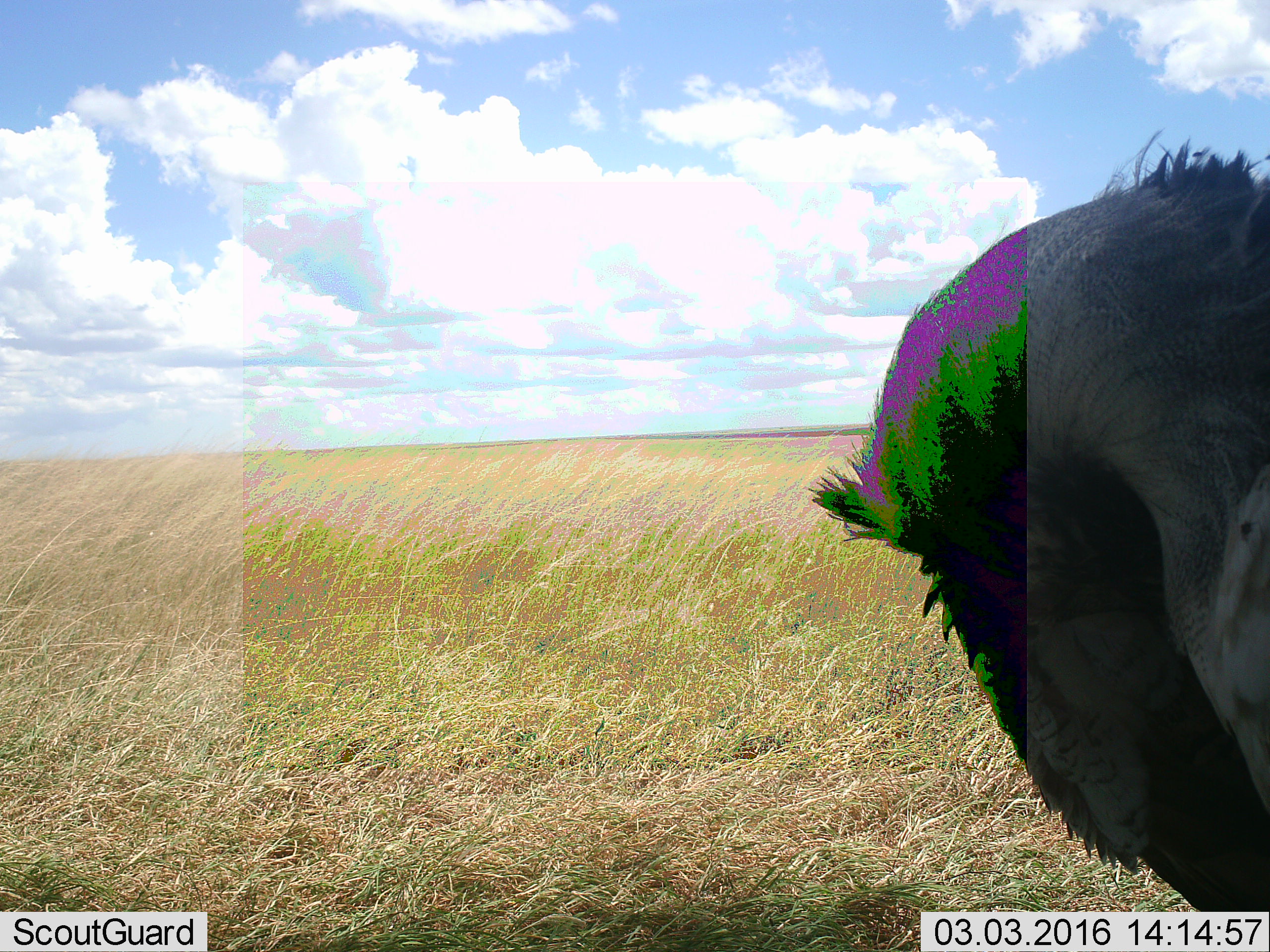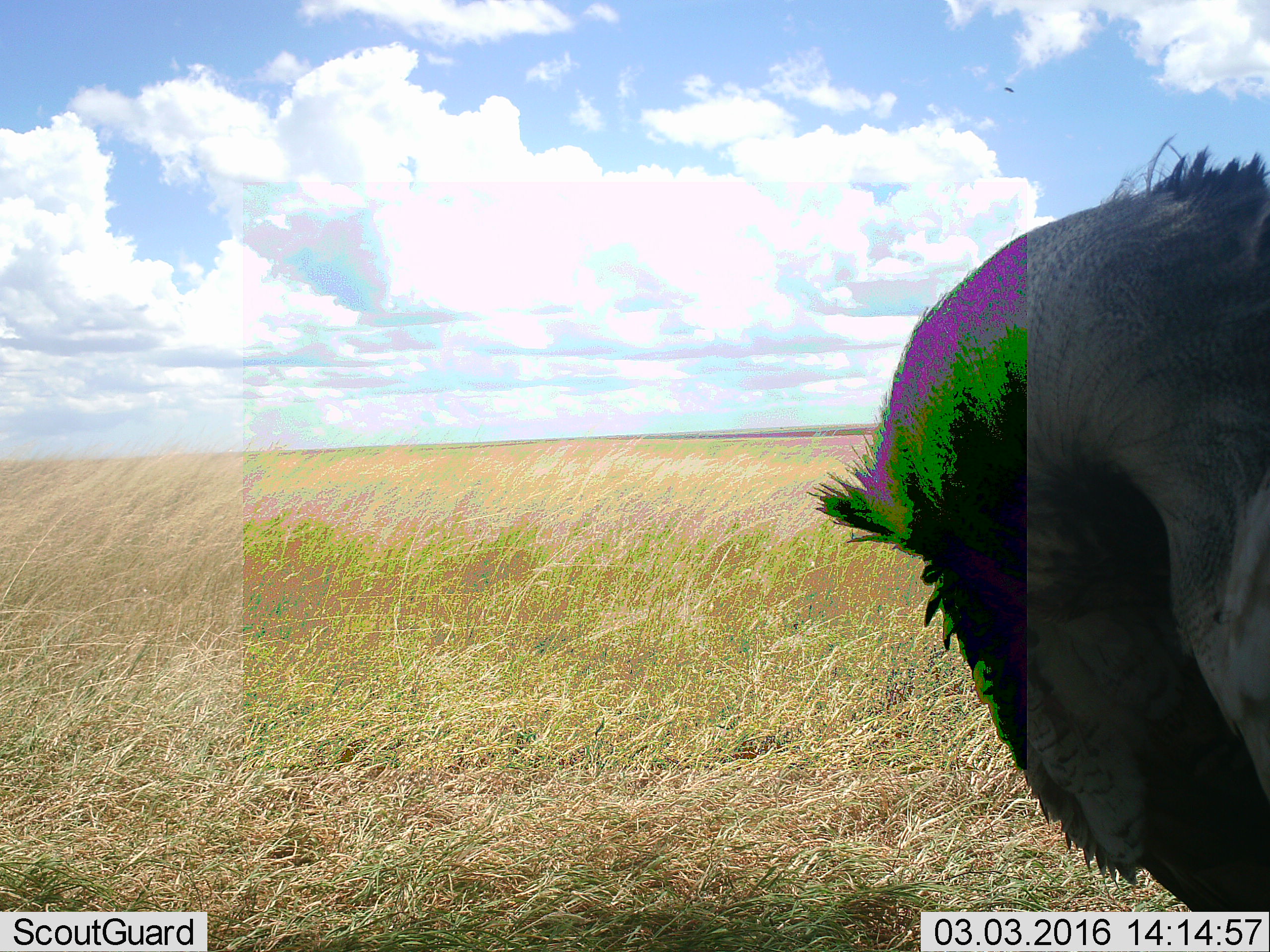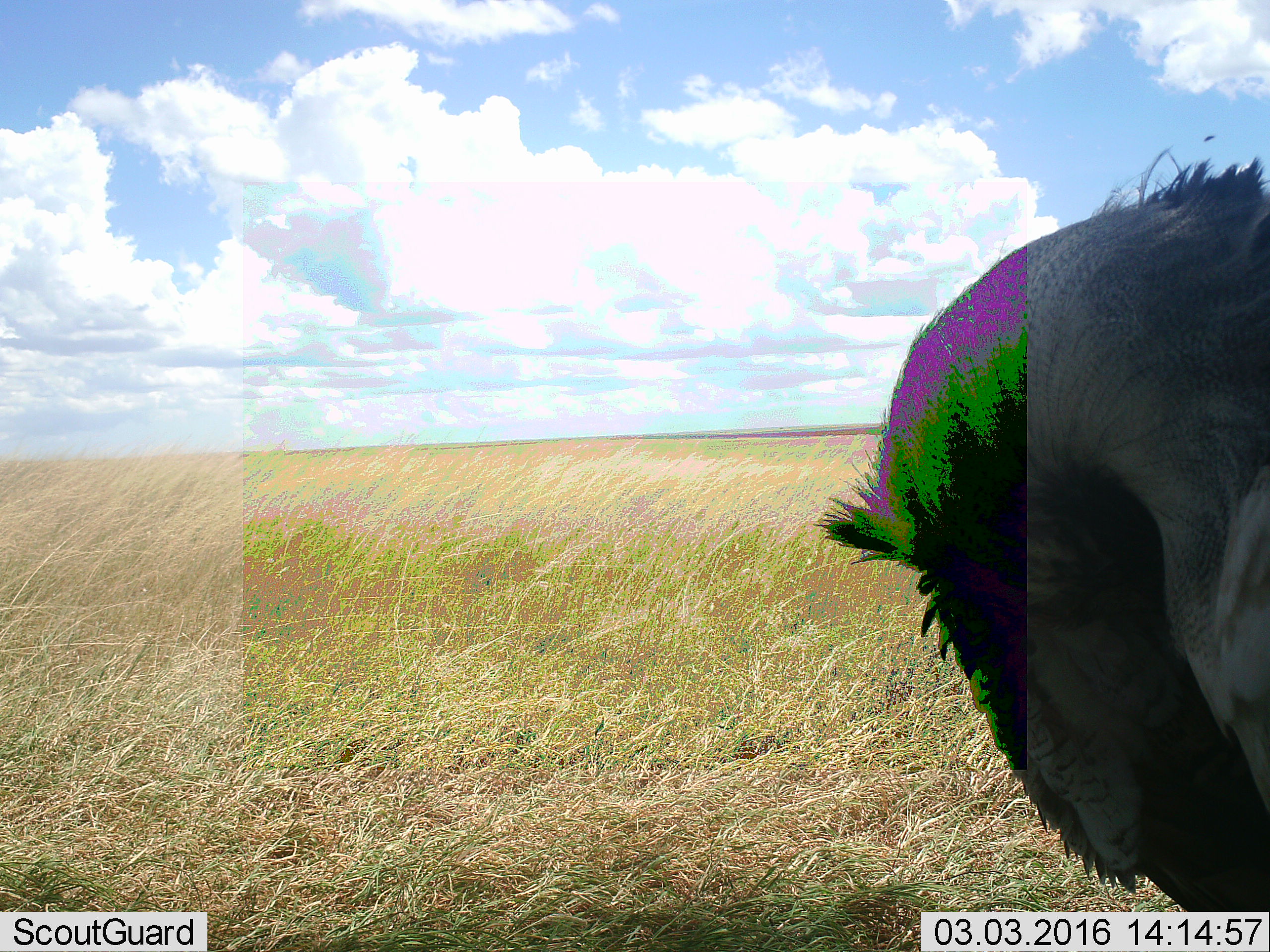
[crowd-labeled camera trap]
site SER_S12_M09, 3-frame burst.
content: unidentified animal